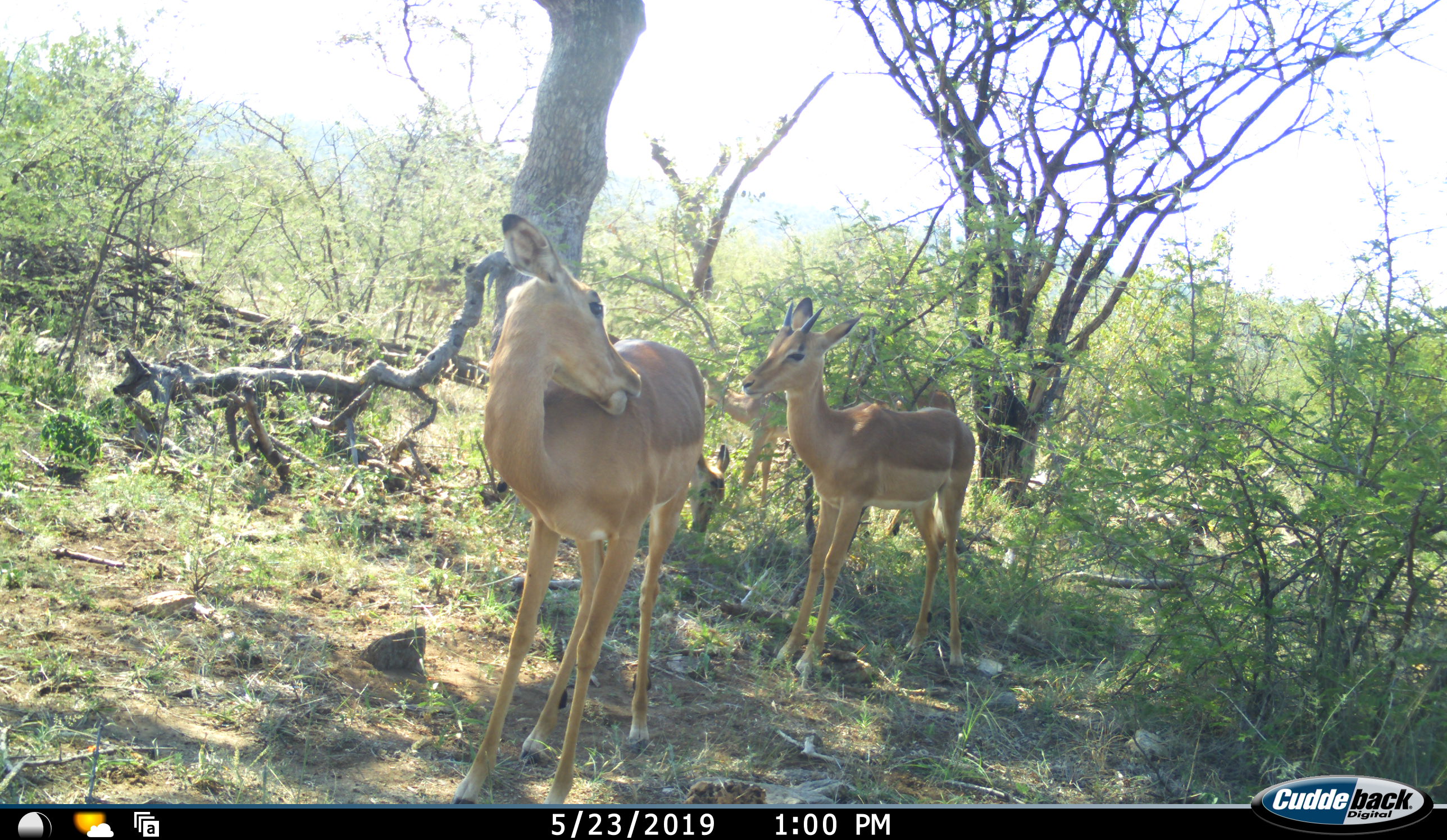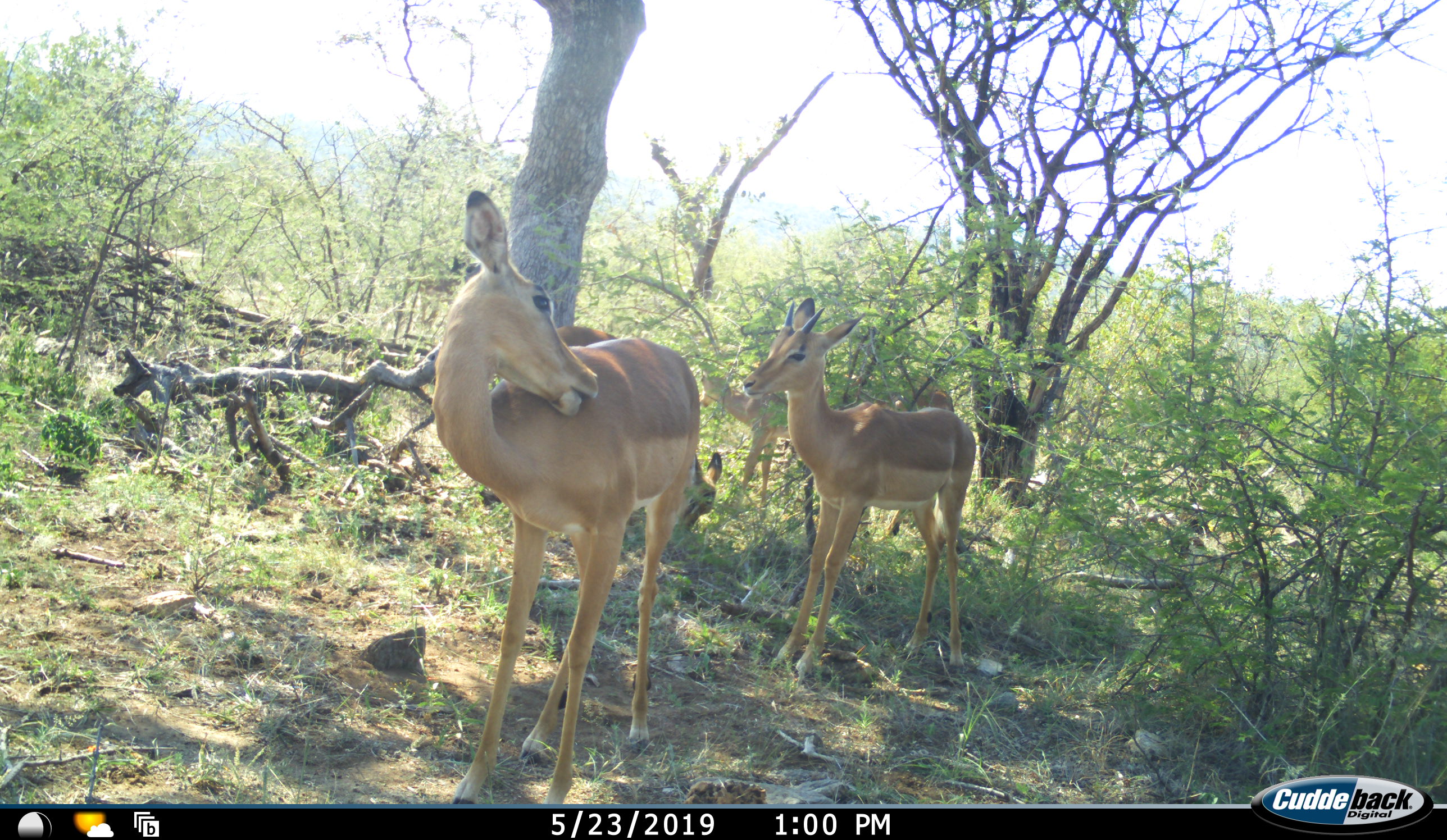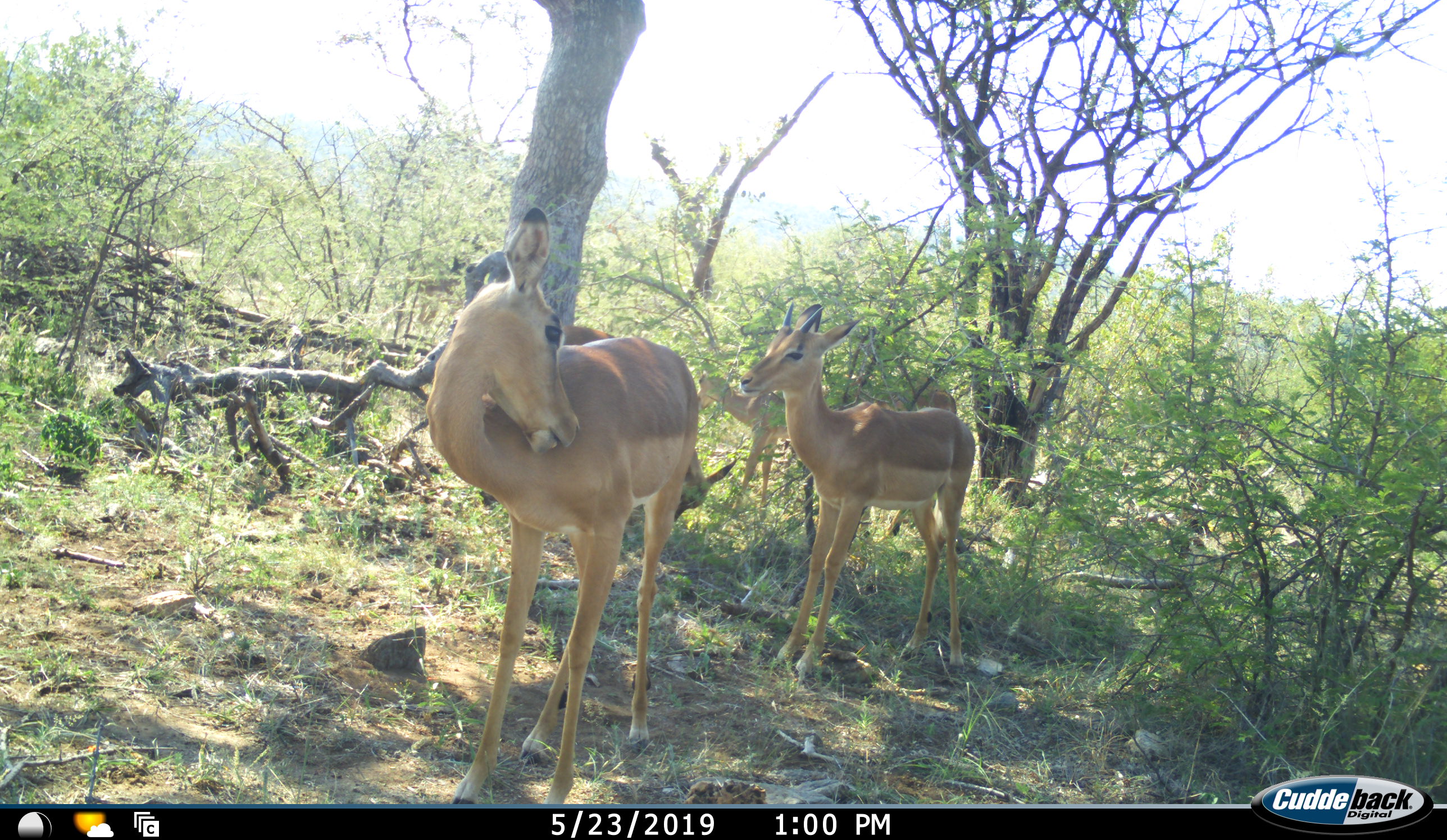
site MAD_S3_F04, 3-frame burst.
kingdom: Animalia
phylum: Chordata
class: Mammalia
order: Artiodactyla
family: Bovidae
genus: Aepyceros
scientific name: Aepyceros melampus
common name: impala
Impala (Aepyceros melampus), count 4. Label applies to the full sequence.